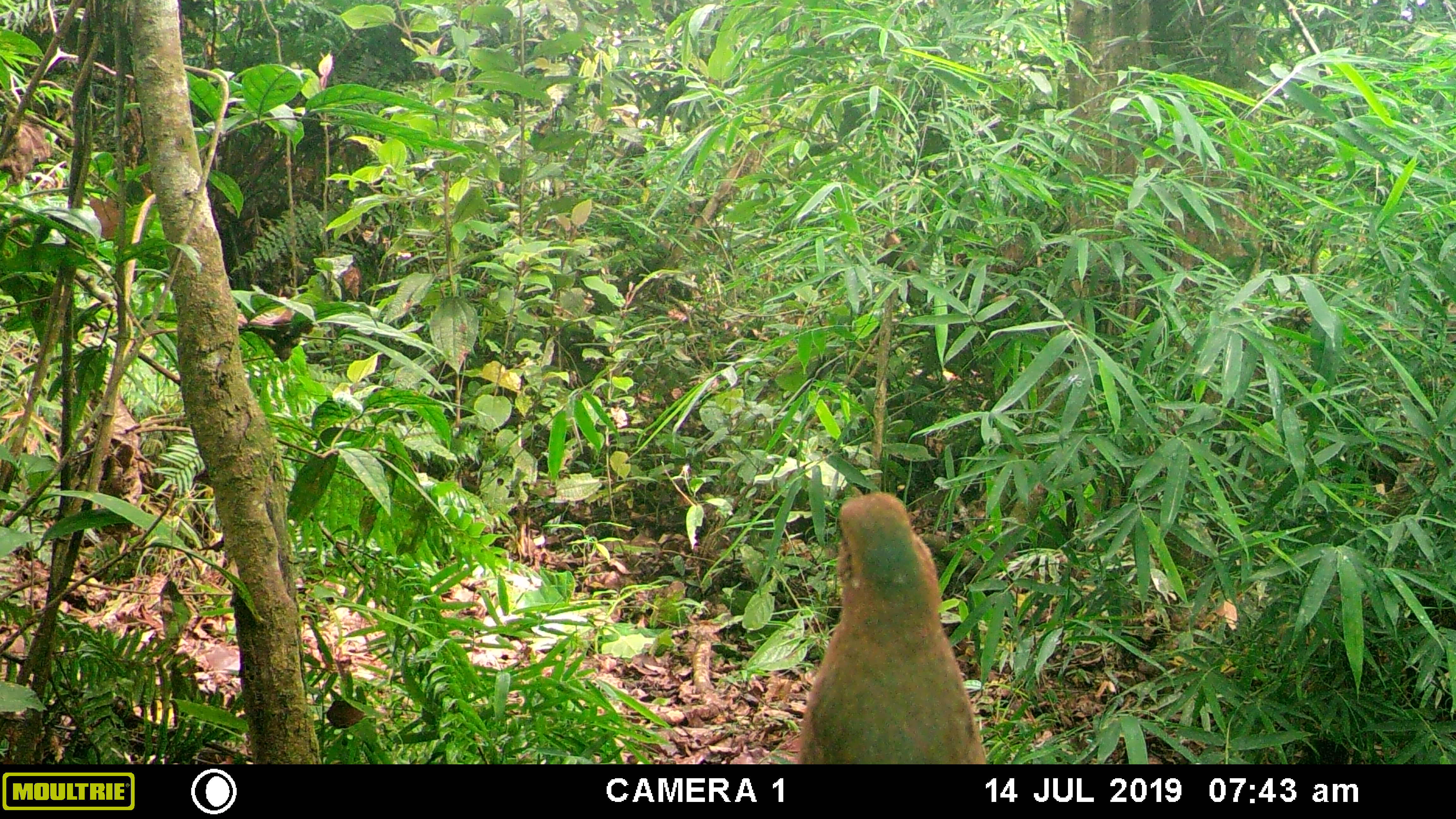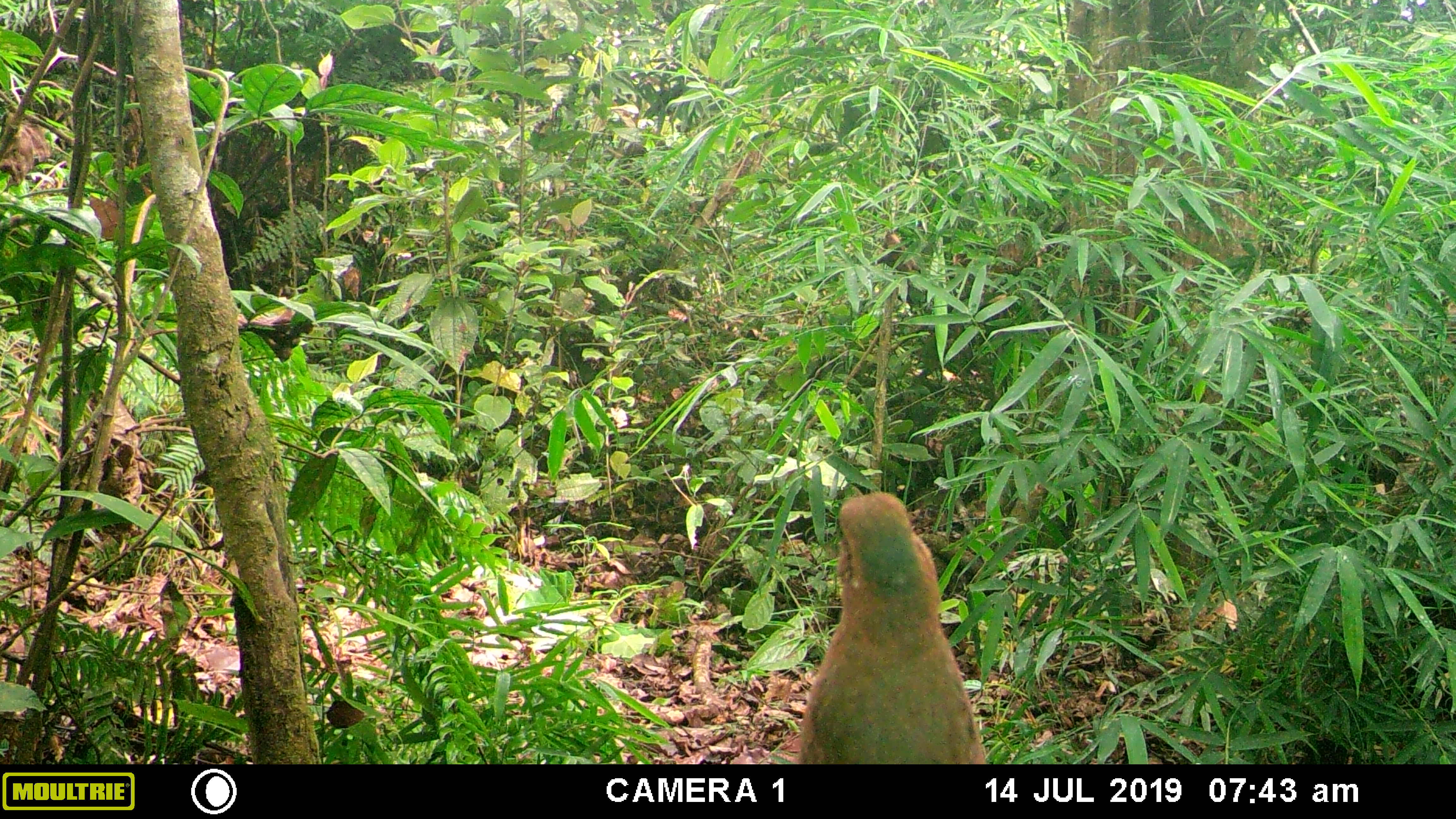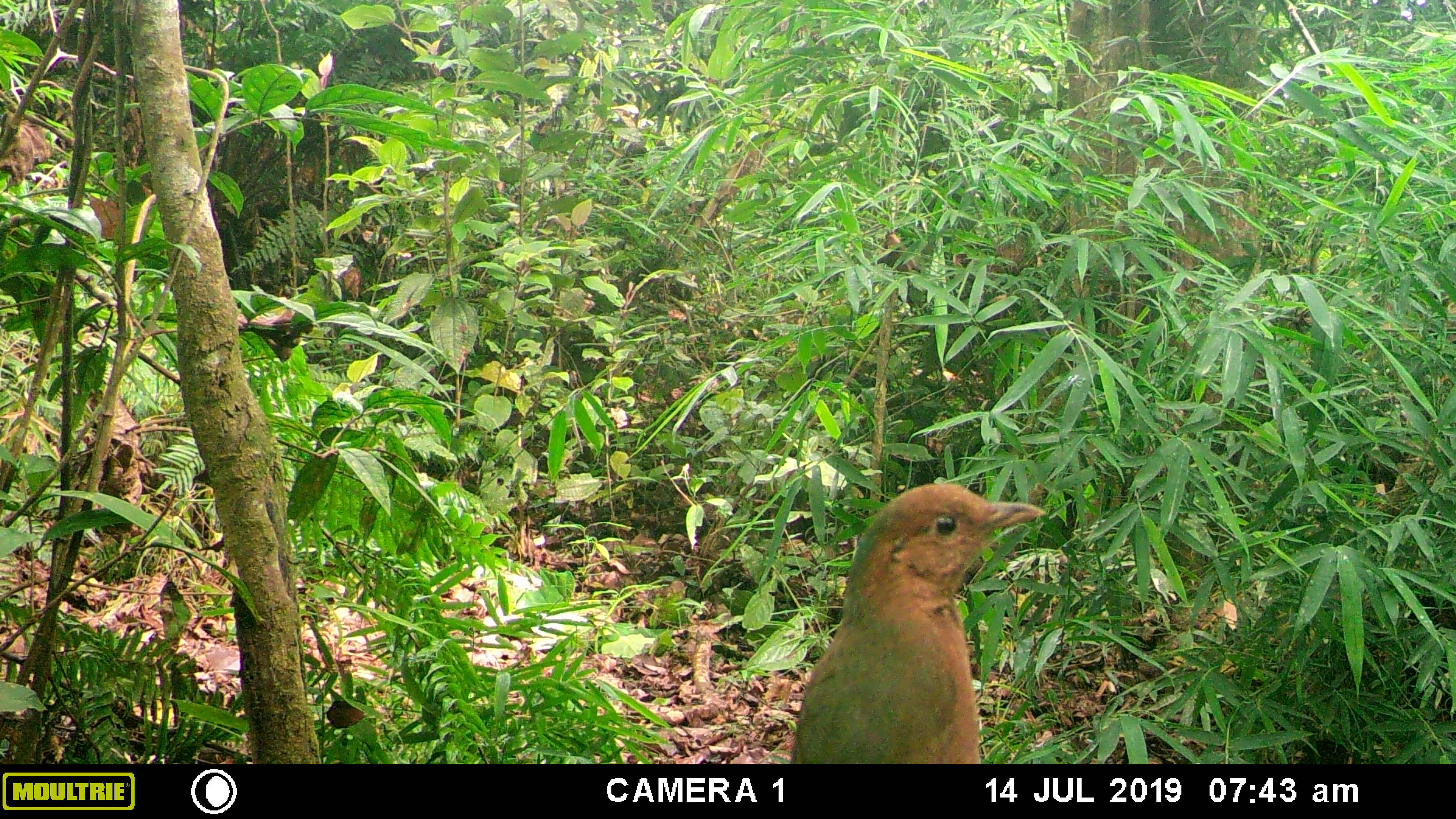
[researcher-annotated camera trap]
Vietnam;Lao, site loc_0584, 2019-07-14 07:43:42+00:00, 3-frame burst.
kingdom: Animalia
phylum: Chordata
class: Aves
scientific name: Aves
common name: bird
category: unidentified bird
Unidentified bird (bird) (Aves). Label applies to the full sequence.